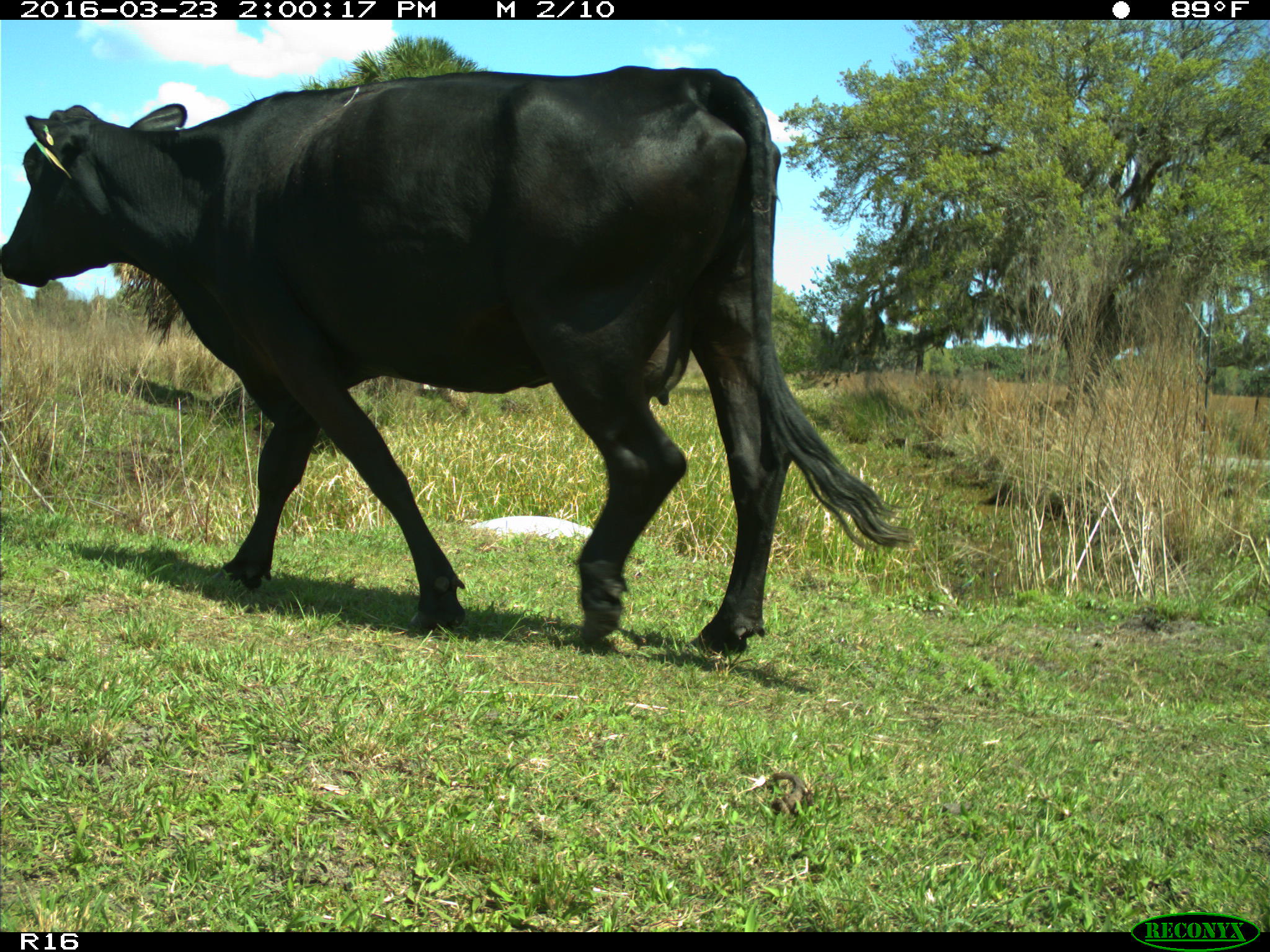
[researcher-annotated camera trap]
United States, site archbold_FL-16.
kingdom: Animalia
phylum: Chordata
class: Mammalia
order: Artiodactyla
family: Bovidae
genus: Bos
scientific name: Bos taurus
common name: domestic cow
Bos taurus (domestic cow).